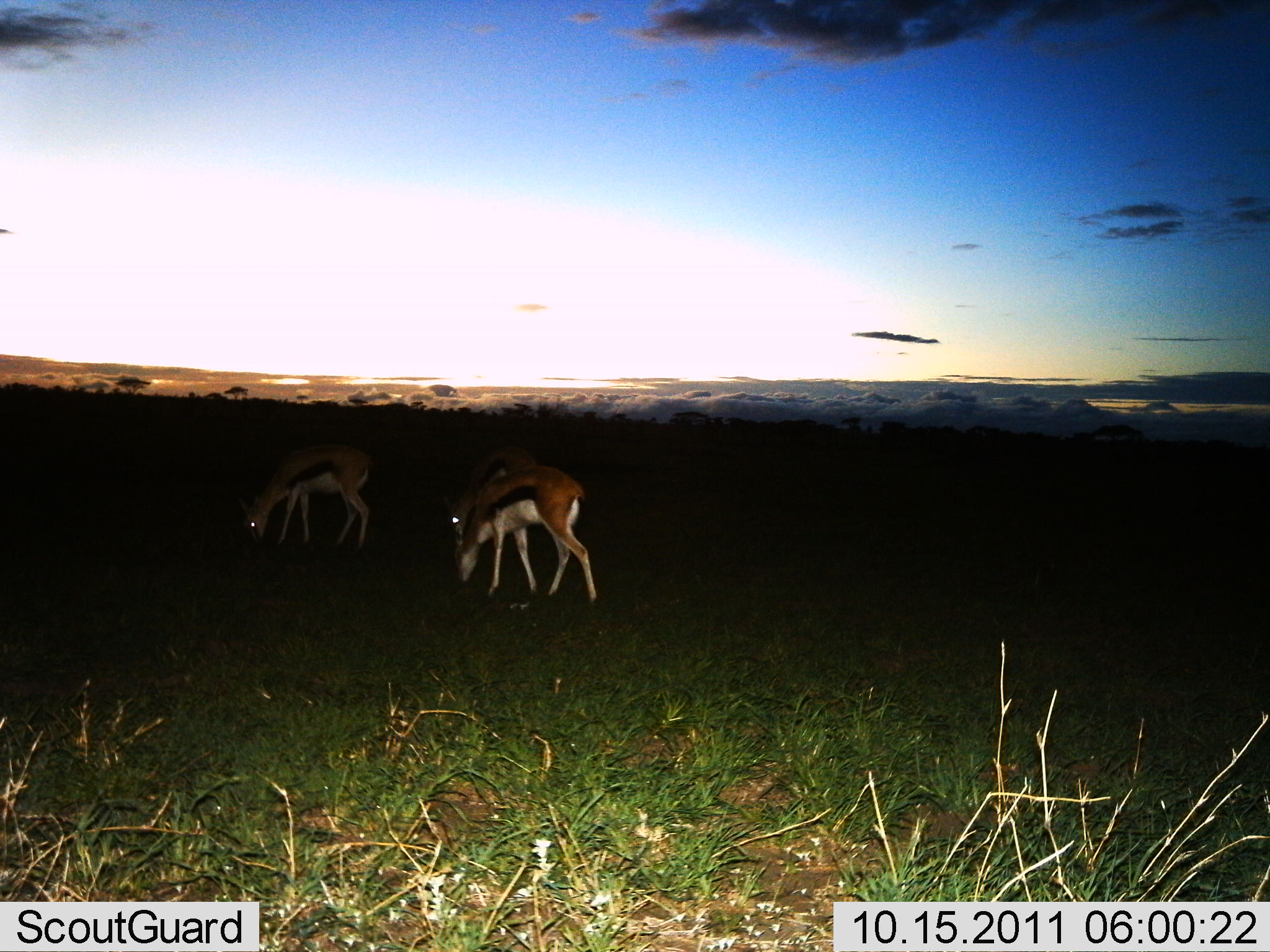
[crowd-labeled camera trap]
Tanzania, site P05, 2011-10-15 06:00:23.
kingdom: Animalia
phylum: Chordata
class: Mammalia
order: Artiodactyla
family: Bovidae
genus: Eudorcas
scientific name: Eudorcas thomsonii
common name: thomson's gazelle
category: gazellethomsons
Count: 3.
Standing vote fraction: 9%.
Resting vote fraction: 0%.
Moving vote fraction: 0%.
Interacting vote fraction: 0%.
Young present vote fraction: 0%.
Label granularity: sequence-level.